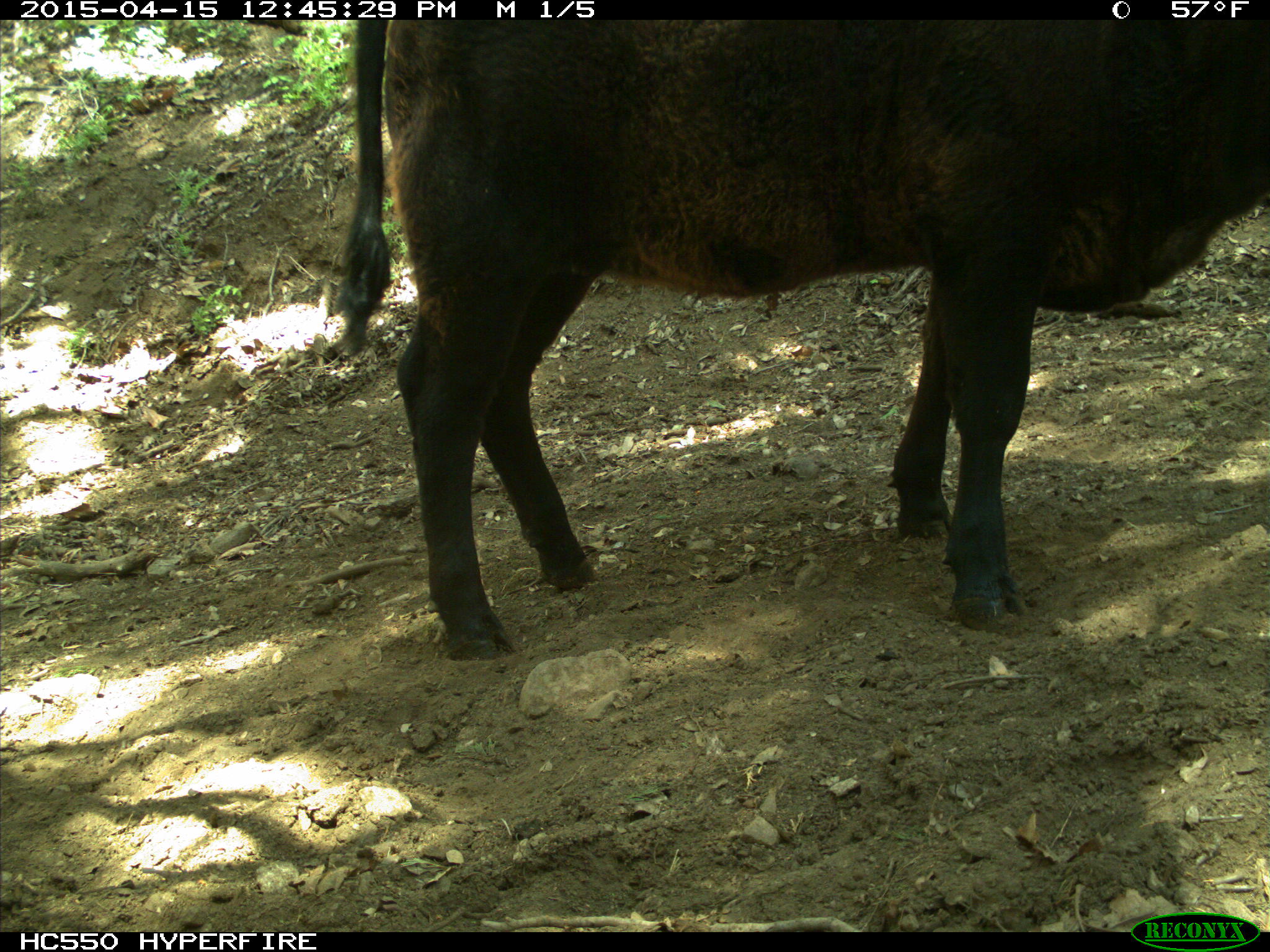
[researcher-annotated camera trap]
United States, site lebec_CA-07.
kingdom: Animalia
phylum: Chordata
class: Mammalia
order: Artiodactyla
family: Bovidae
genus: Bos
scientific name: Bos taurus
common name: domestic cow